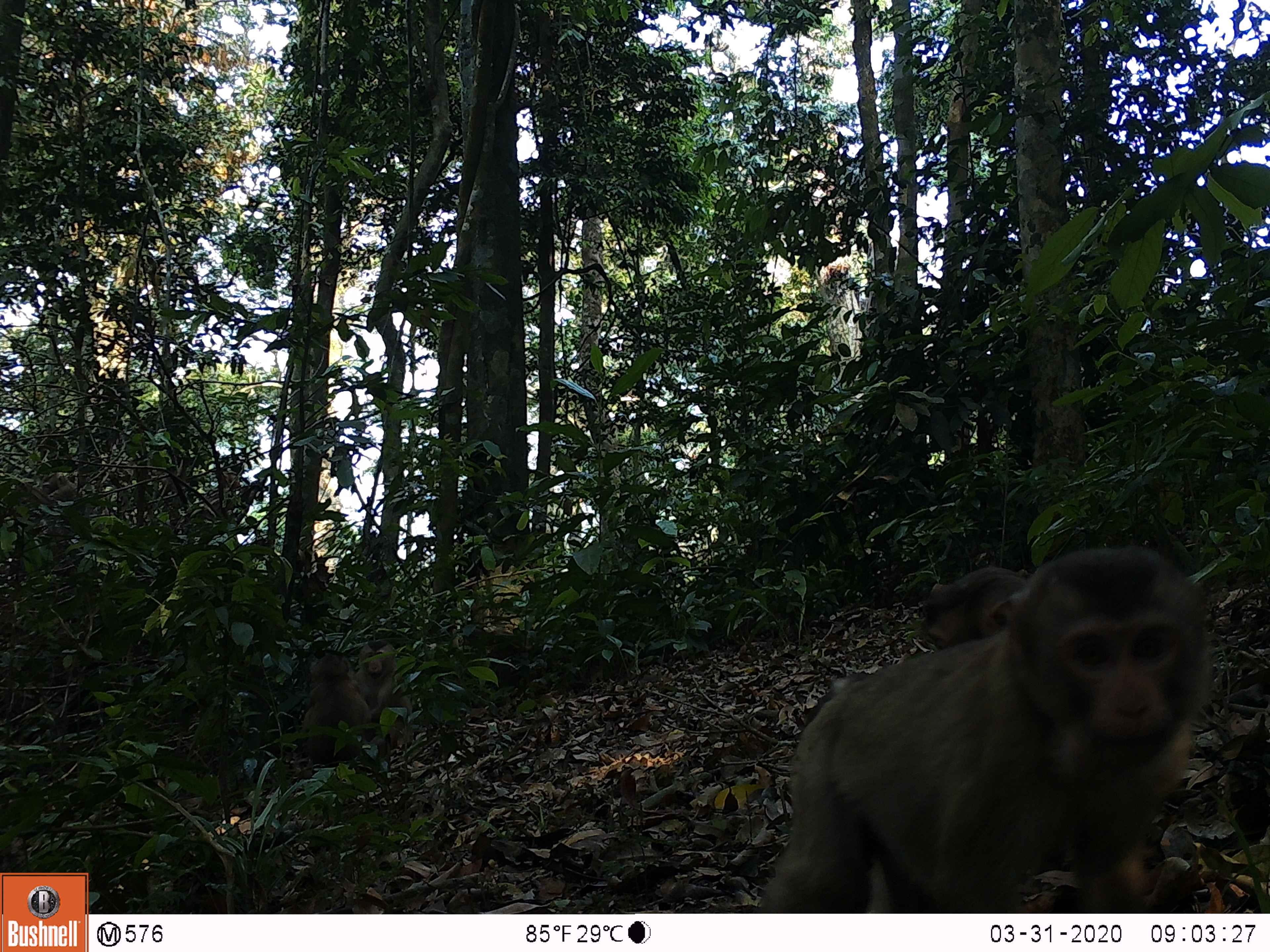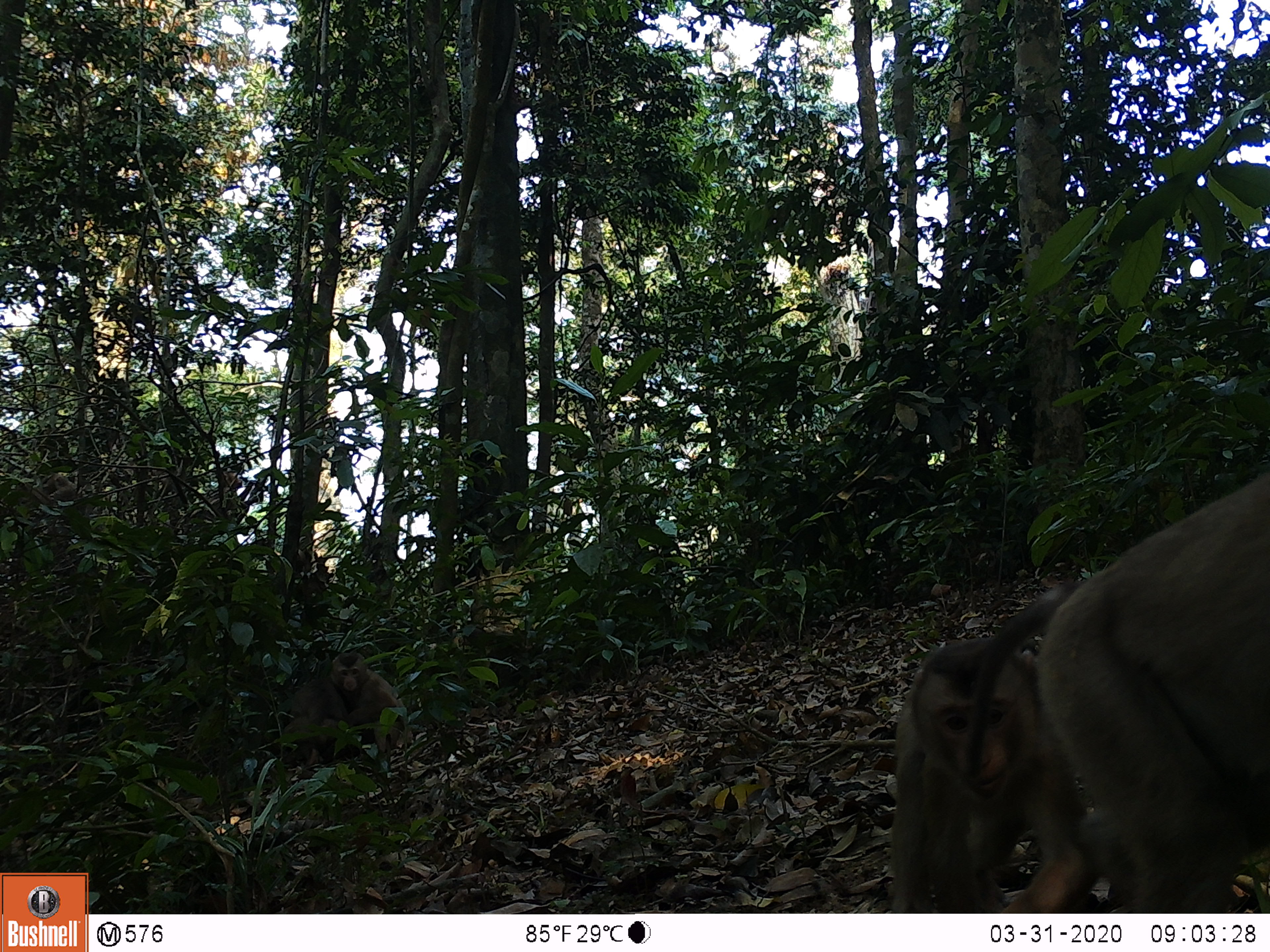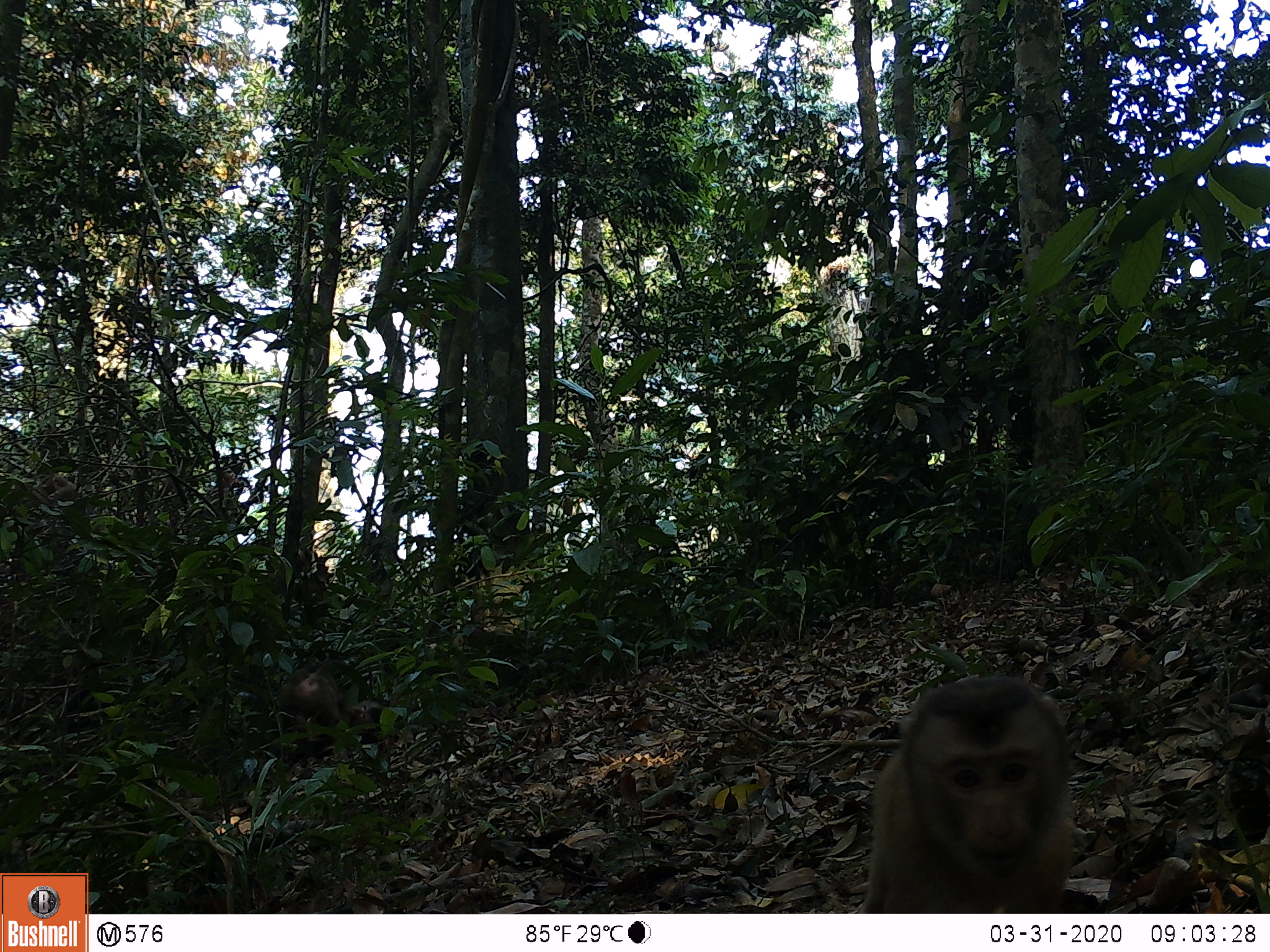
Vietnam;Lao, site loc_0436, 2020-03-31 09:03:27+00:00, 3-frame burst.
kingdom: Animalia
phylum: Chordata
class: Mammalia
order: Primates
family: Cercopithecidae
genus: Macaca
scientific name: Macaca nemestrina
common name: pig-tailed macaque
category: pig tailed macaque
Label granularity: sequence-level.